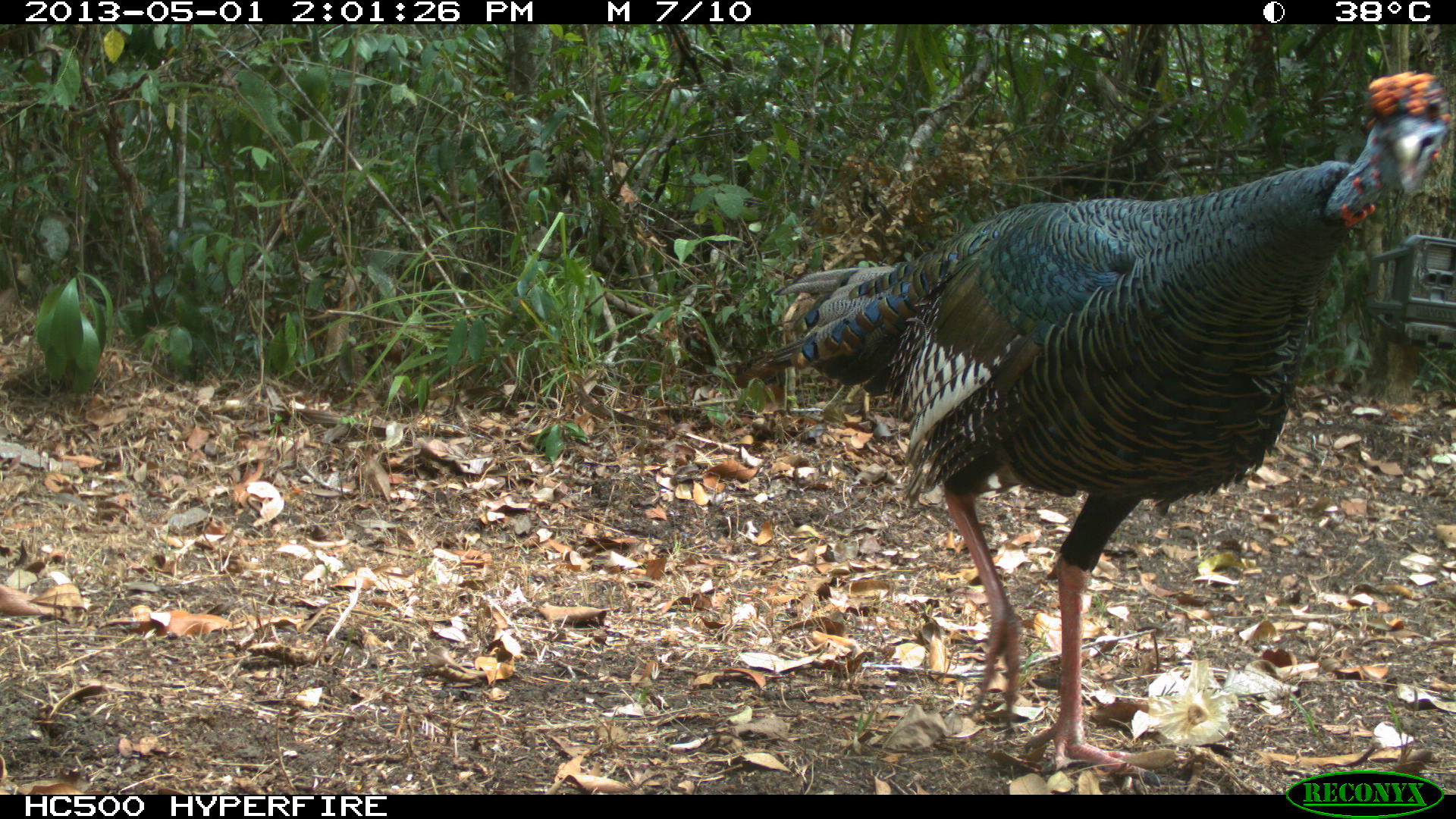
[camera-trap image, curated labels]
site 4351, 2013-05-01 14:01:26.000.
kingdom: Animalia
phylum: Chordata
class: Aves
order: Galliformes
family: Phasianidae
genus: Meleagris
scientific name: Meleagris ocellata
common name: ocellated turkey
Meleagris ocellata (ocellated turkey), count 1.